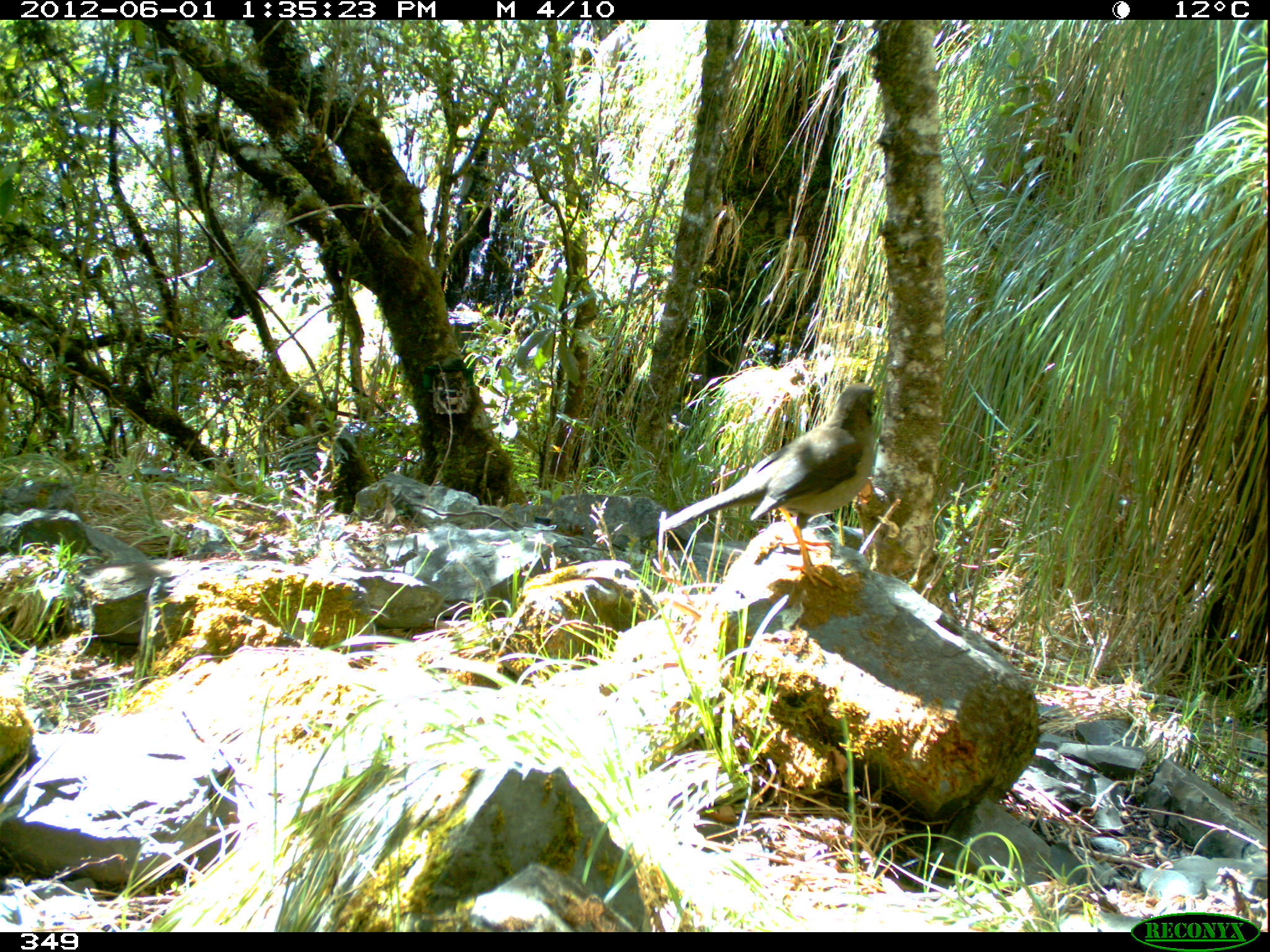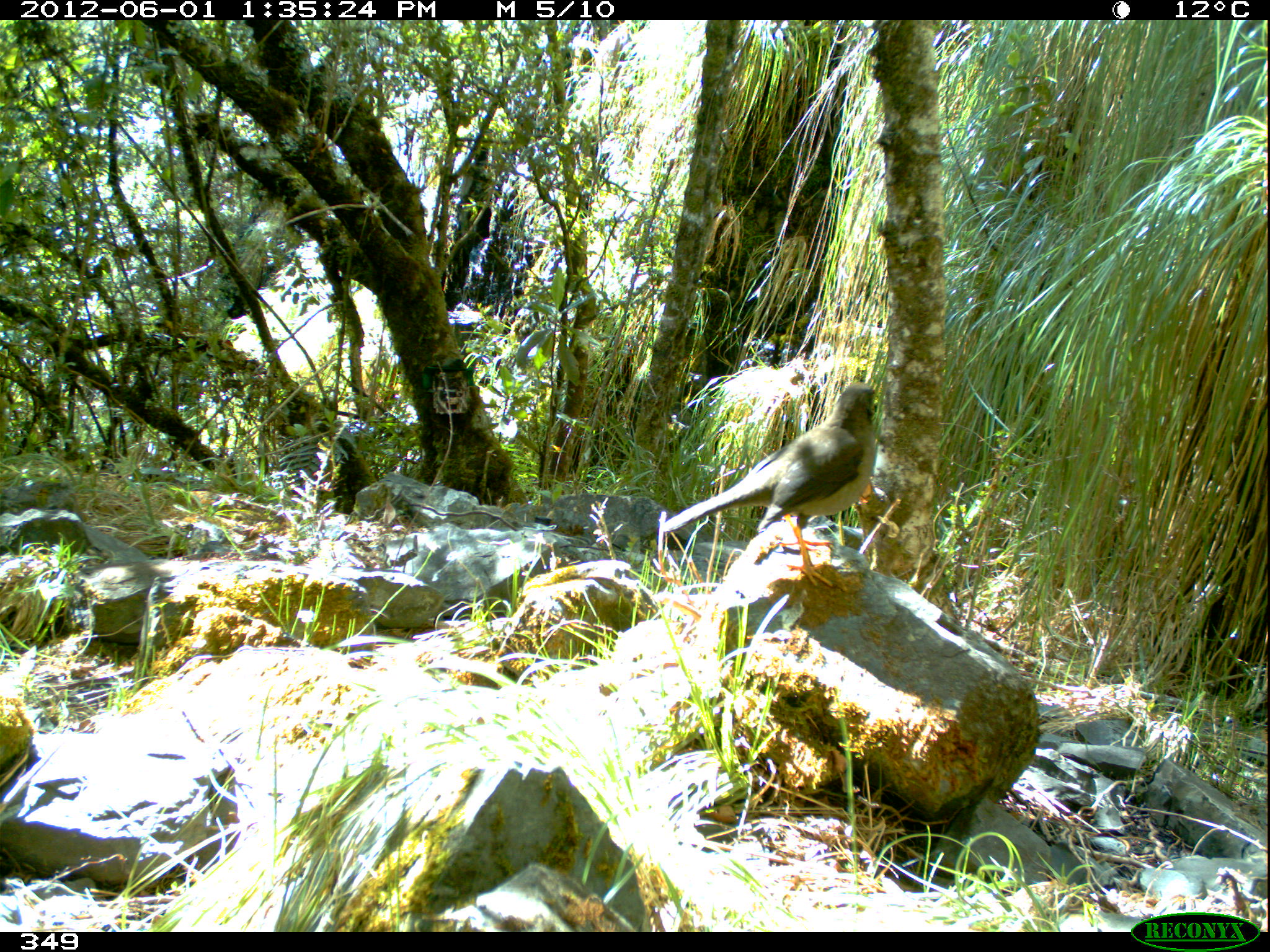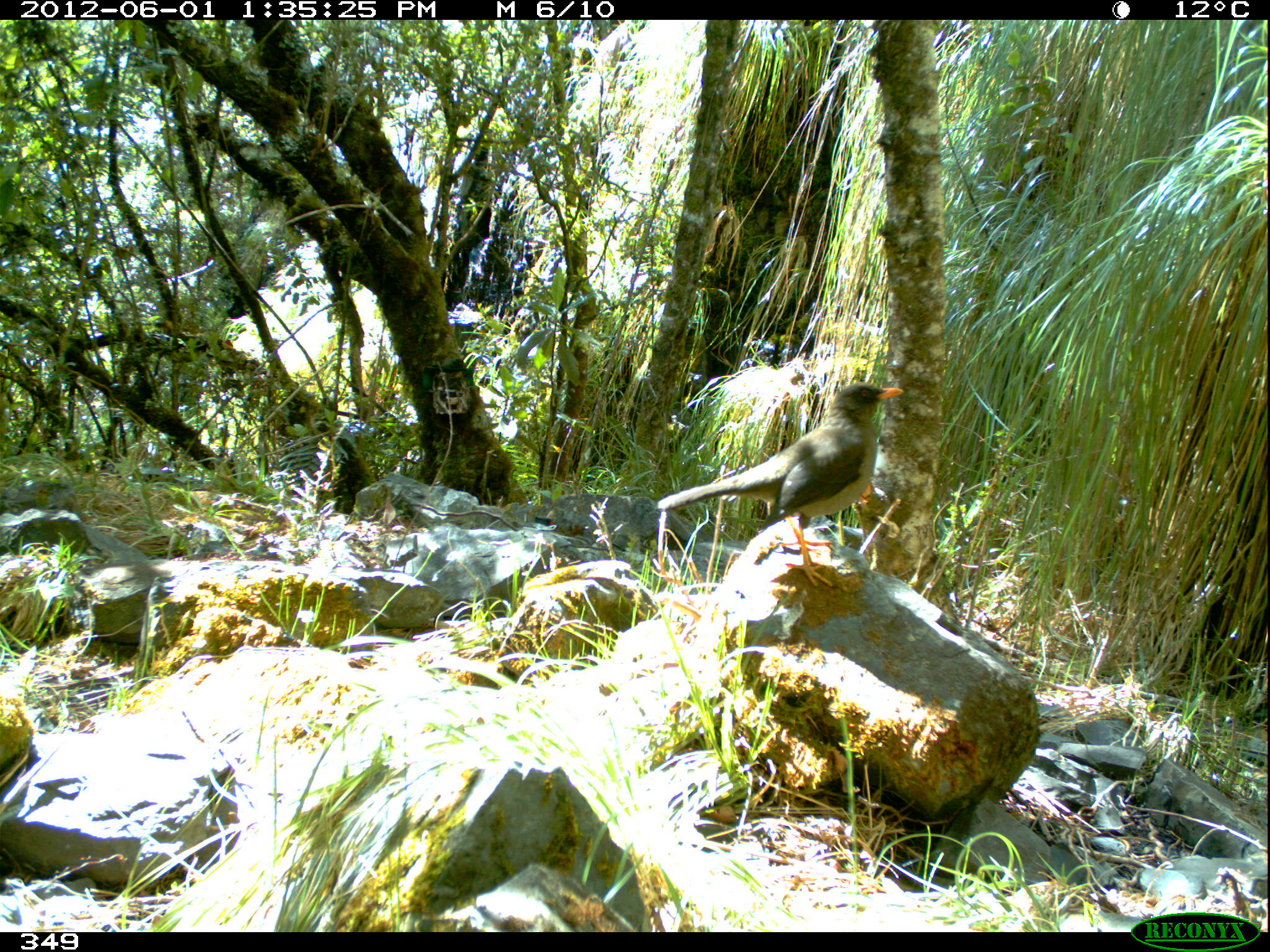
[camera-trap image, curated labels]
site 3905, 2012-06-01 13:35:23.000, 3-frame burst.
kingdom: Animalia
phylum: Chordata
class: Aves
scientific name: Aves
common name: bird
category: unknown bird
Unknown bird (bird) (Aves).